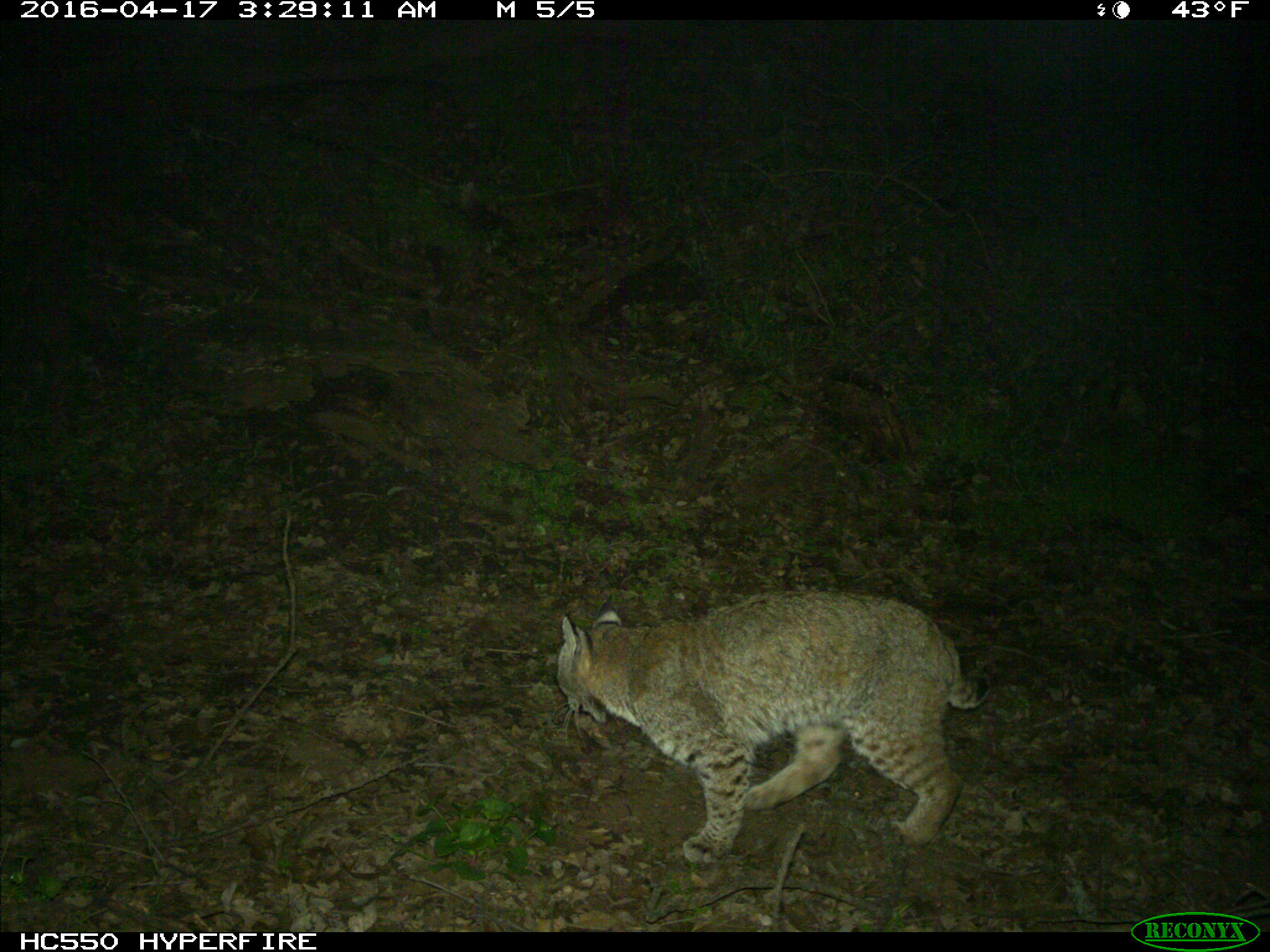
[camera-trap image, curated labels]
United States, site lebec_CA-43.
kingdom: Animalia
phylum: Chordata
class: Mammalia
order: Carnivora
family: Felidae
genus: Lynx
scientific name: Lynx rufus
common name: bobcat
Lynx rufus (bobcat).